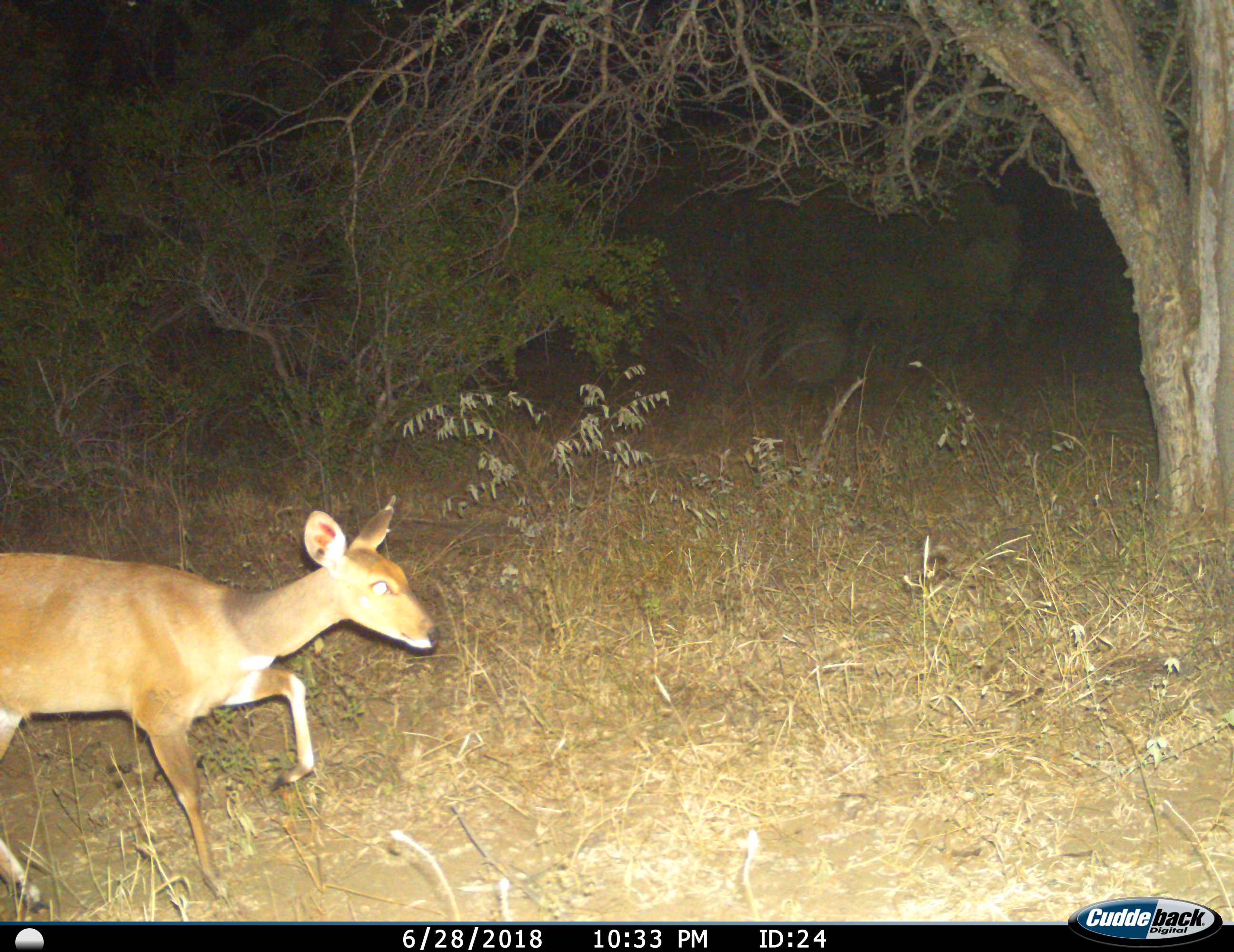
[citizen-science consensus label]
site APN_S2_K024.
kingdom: Animalia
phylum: Chordata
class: Mammalia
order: Artiodactyla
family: Bovidae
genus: Tragelaphus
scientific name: Tragelaphus scriptus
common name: bushbuck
Bushbuck (Tragelaphus scriptus), count 1. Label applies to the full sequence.